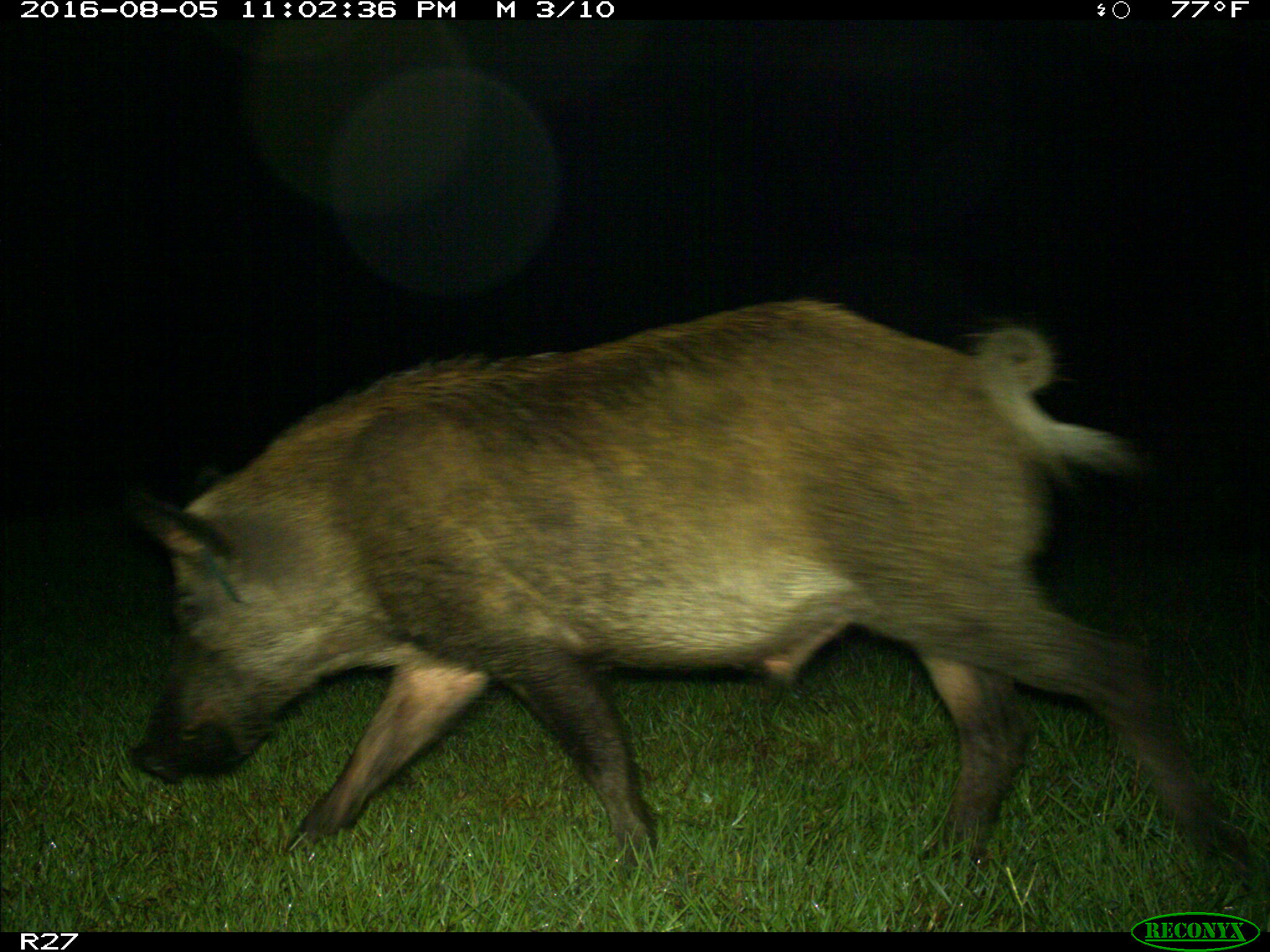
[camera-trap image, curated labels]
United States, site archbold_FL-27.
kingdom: Animalia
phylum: Chordata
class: Mammalia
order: Artiodactyla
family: Suidae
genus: Sus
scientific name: Sus scrofa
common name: wild boar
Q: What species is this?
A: Sus scrofa (wild boar).